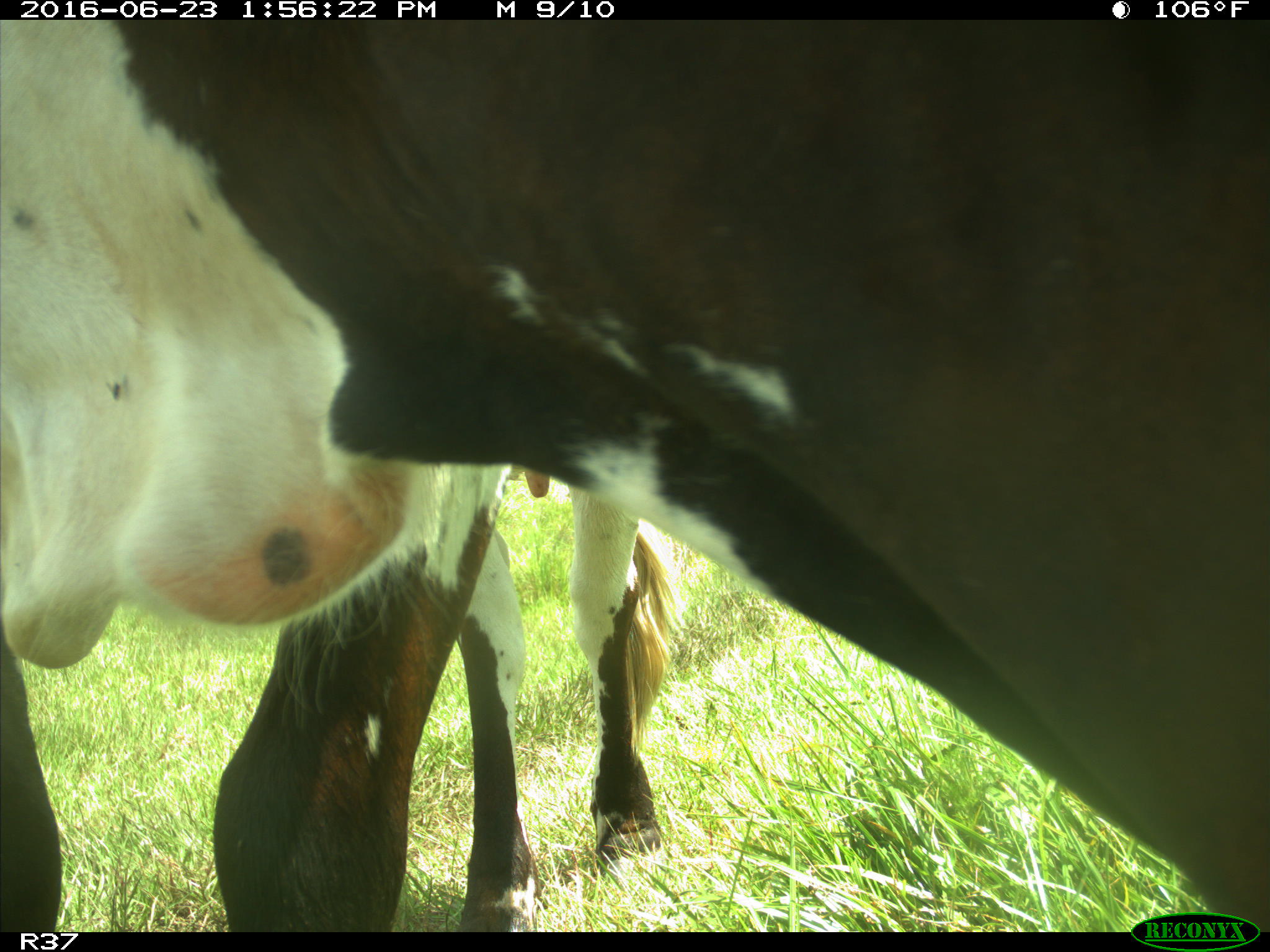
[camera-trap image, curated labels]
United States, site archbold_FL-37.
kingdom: Animalia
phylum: Chordata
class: Mammalia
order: Artiodactyla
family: Bovidae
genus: Bos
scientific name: Bos taurus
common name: domestic cow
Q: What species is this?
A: Bos taurus (domestic cow).